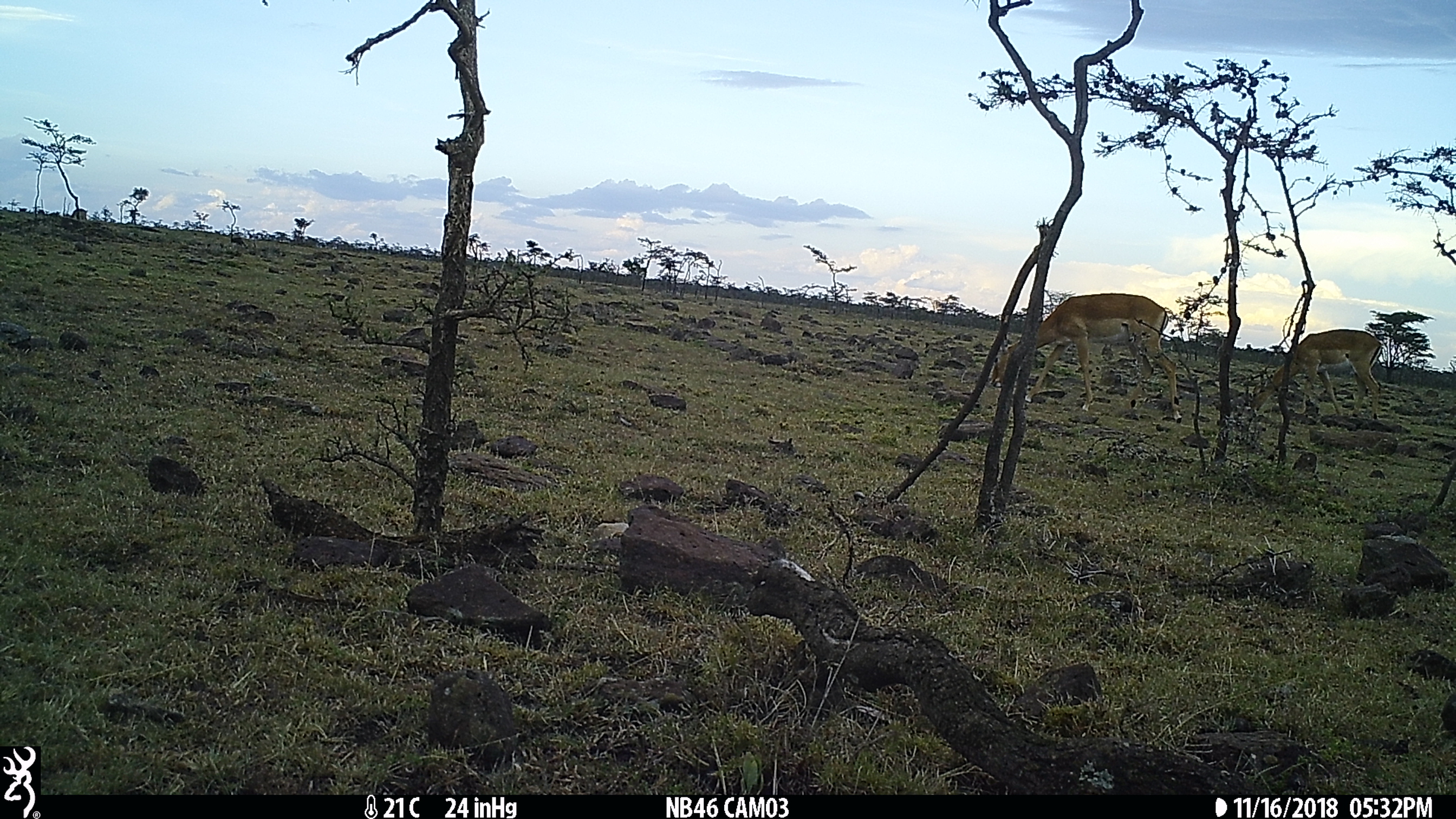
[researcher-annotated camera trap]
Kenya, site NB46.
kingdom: Animalia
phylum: Chordata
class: Mammalia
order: Artiodactyla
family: Bovidae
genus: Aepyceros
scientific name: Aepyceros melampus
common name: impala